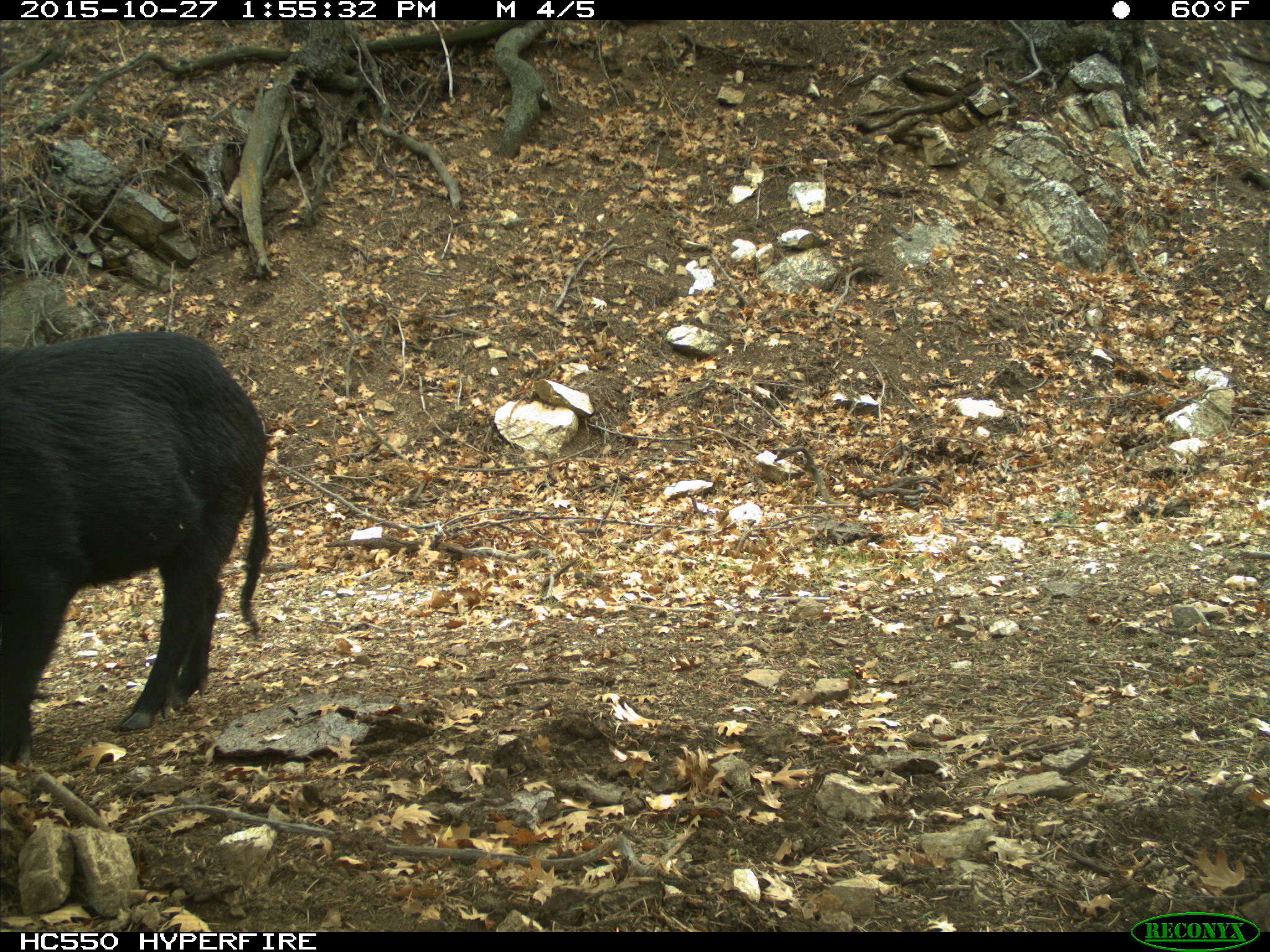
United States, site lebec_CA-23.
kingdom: Animalia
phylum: Chordata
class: Mammalia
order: Artiodactyla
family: Suidae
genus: Sus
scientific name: Sus scrofa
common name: wild boar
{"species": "Sus scrofa (wild boar)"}